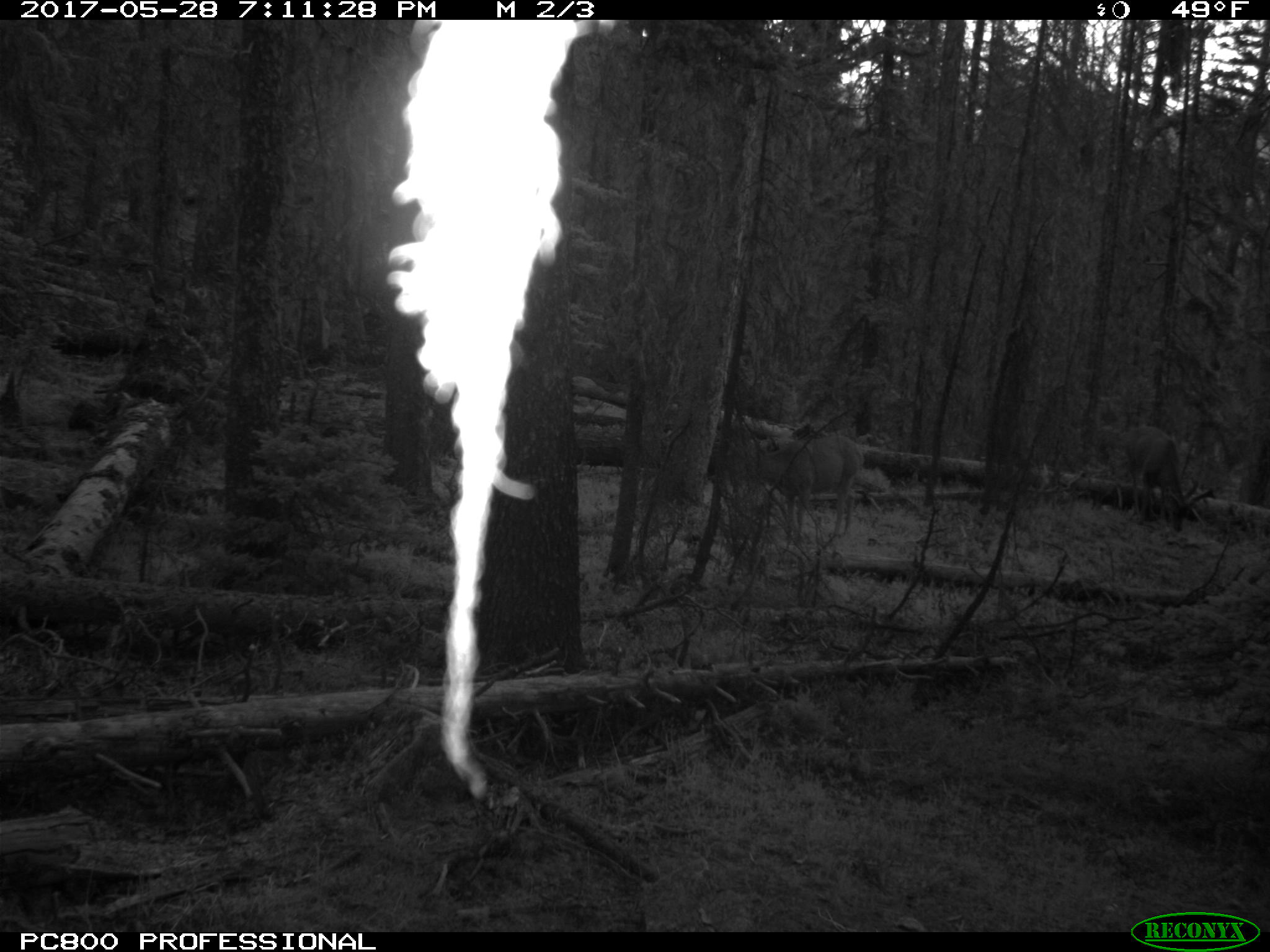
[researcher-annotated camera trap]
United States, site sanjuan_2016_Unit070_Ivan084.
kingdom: Animalia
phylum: Chordata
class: Mammalia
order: Artiodactyla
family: Cervidae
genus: Odocoileus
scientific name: Odocoileus hemionus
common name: mule deer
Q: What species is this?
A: Odocoileus hemionus (mule deer).